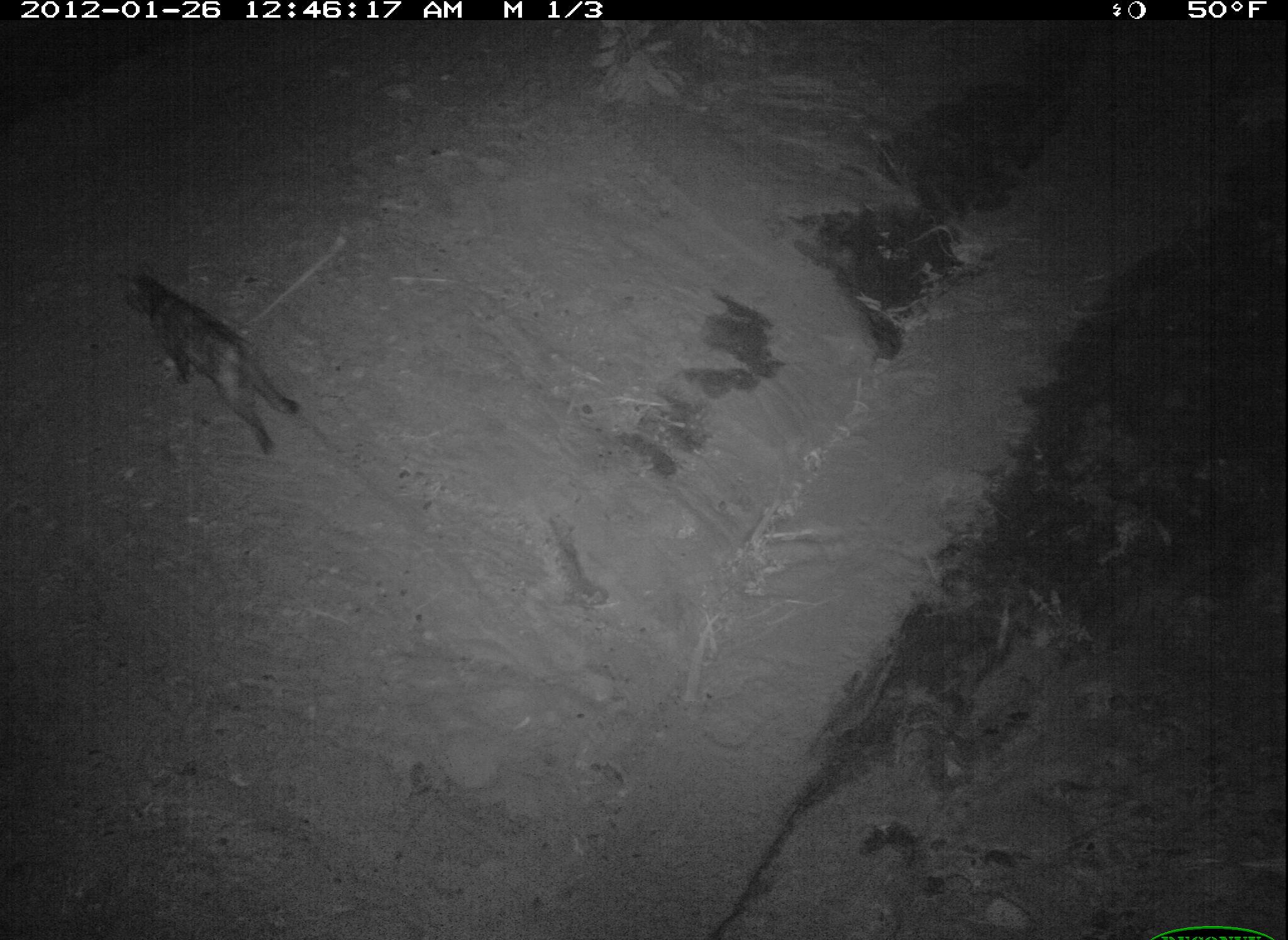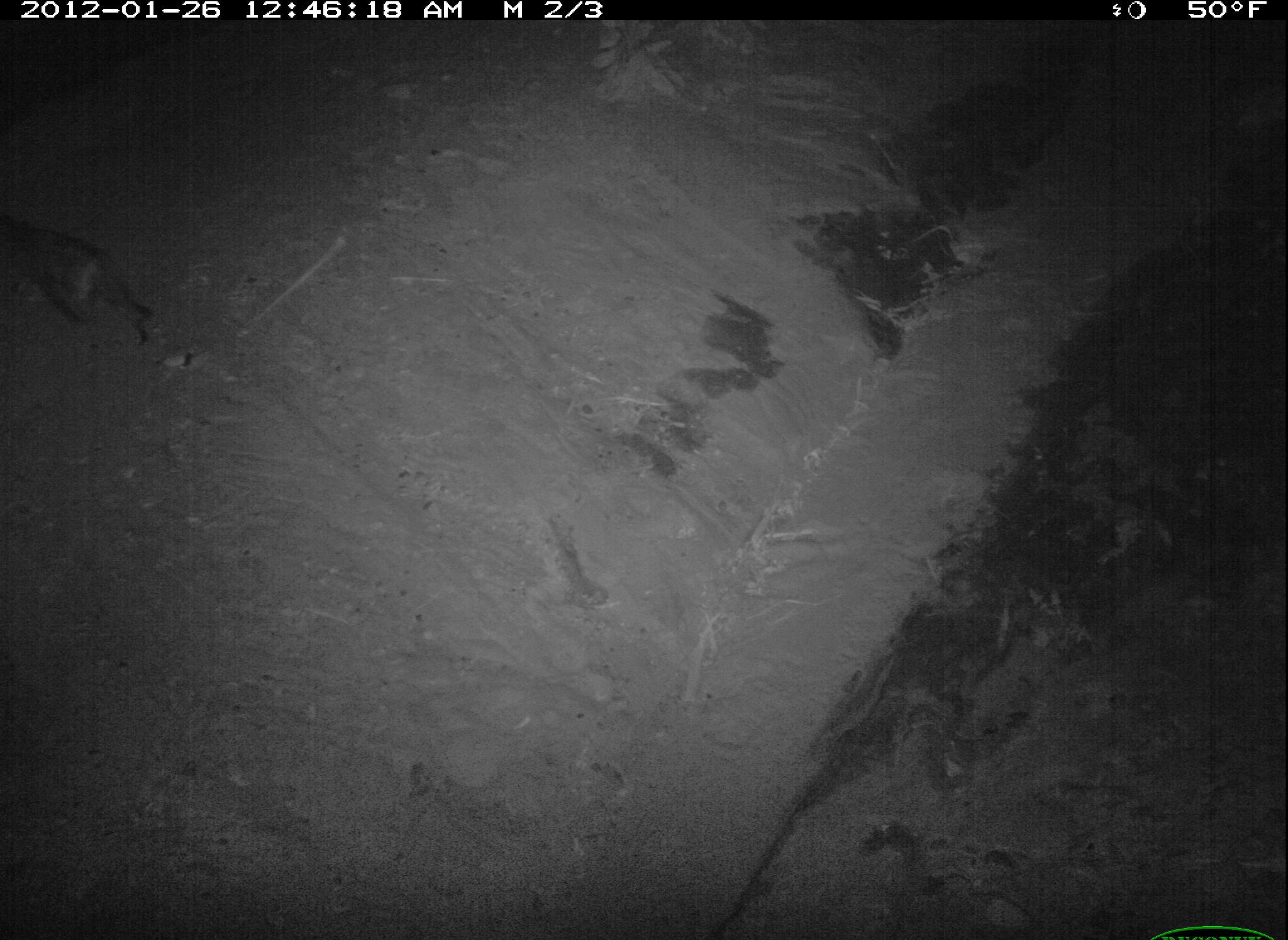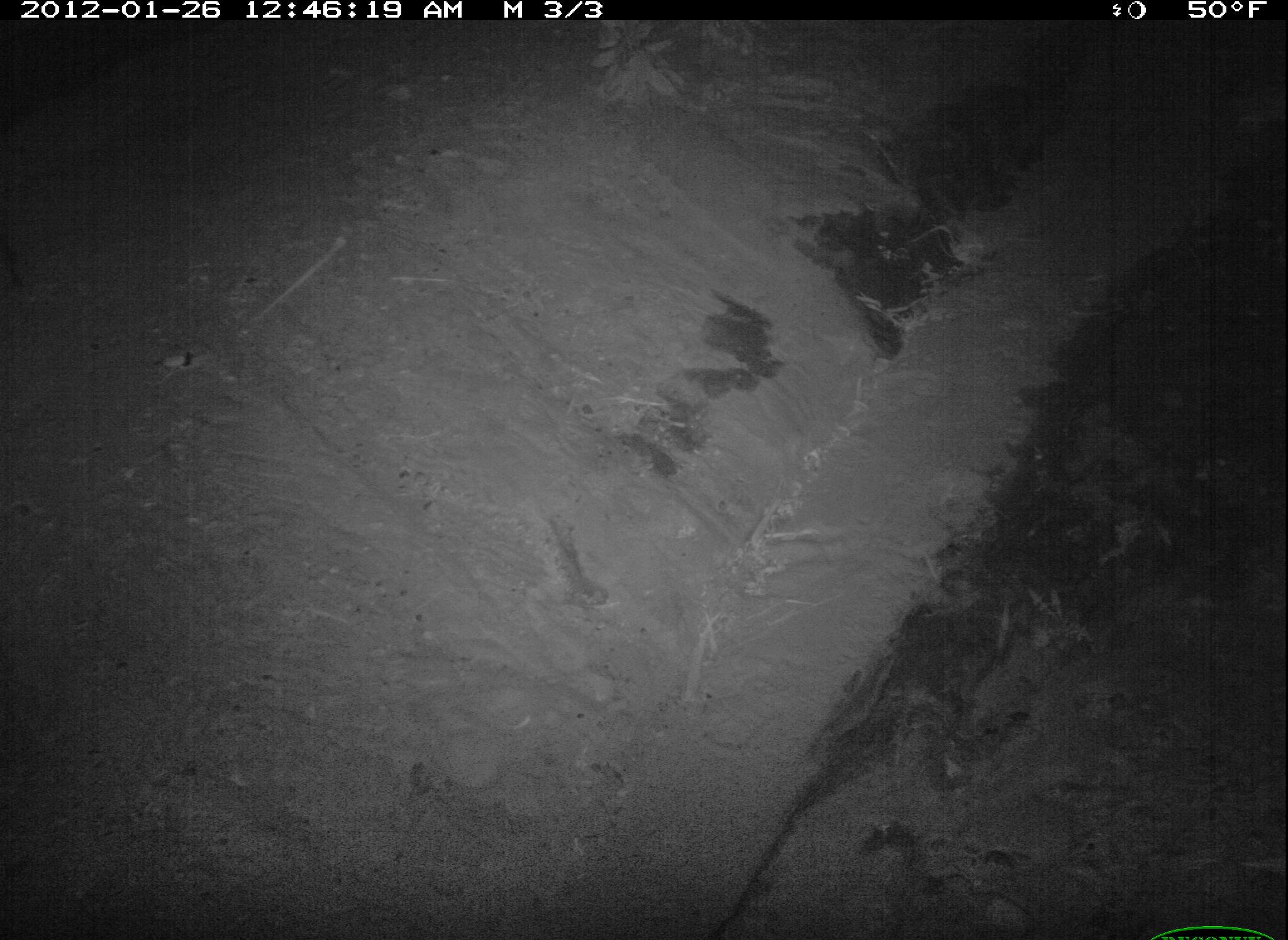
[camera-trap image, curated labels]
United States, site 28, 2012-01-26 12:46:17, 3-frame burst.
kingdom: Animalia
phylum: Chordata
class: Mammalia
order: Carnivora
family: Felidae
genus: Felis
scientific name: Felis catus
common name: cat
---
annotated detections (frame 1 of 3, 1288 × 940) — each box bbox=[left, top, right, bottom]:
cat: bbox=[105, 260, 332, 461]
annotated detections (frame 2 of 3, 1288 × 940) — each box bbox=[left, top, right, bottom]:
cat: bbox=[0, 201, 164, 350]